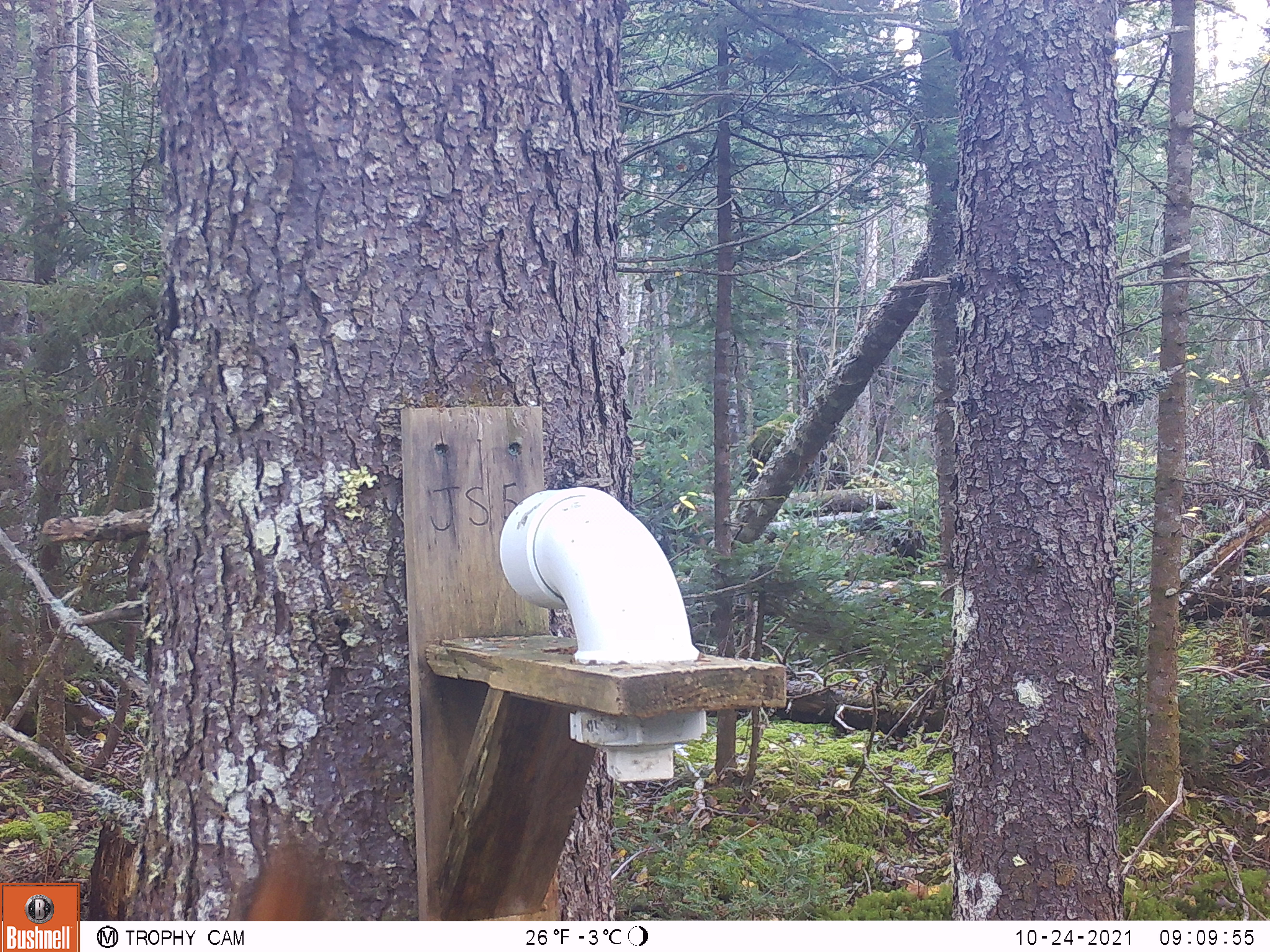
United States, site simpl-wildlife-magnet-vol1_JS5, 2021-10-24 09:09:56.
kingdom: Animalia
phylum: Chordata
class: Mammalia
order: Rodentia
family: Sciuridae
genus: Tamiasciurus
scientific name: Tamiasciurus hudsonicus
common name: red squirrel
Red squirrel (Tamiasciurus hudsonicus).